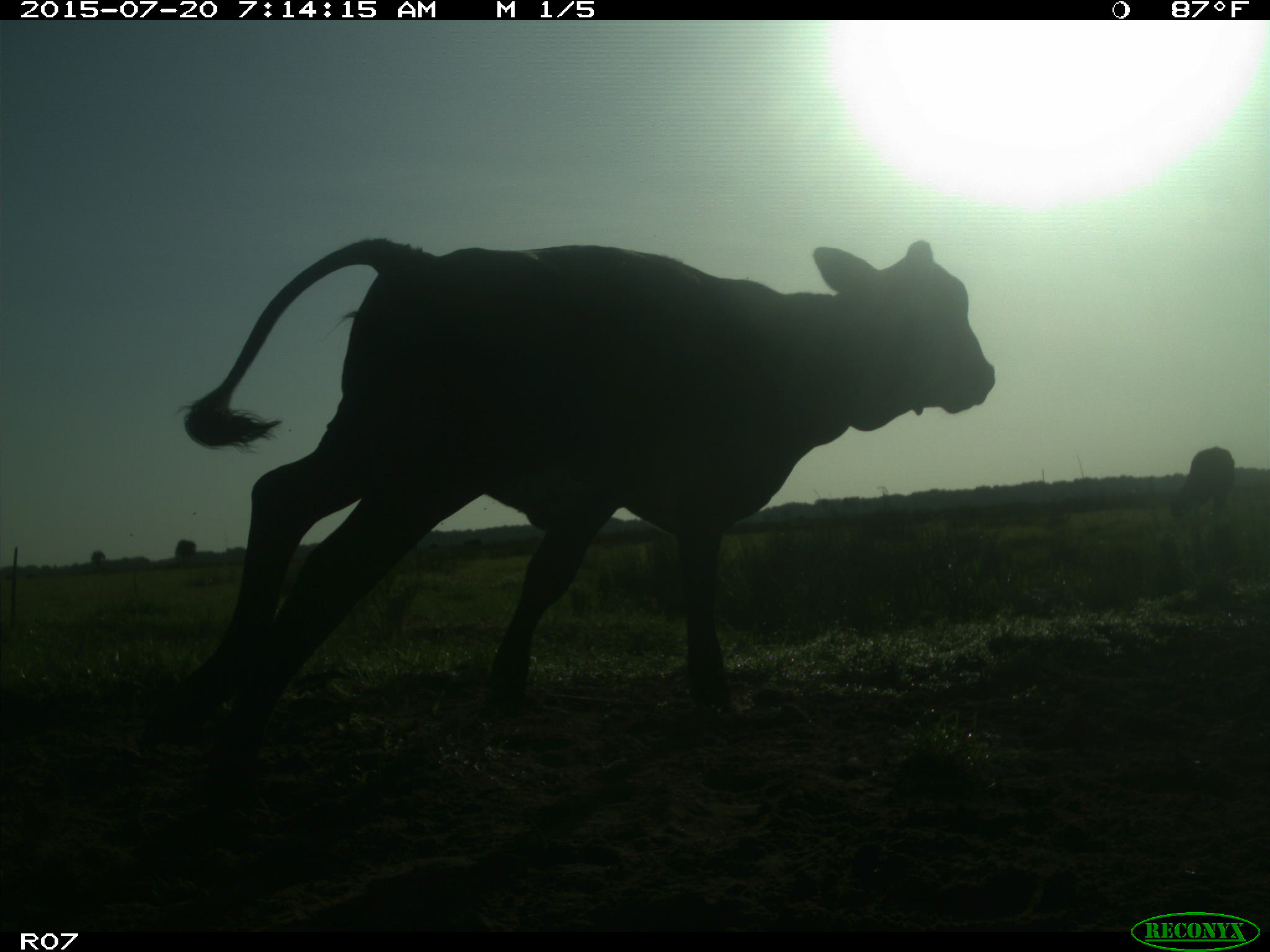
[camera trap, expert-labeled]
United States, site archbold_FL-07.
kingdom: Animalia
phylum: Chordata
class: Mammalia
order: Artiodactyla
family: Bovidae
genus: Bos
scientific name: Bos taurus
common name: domestic cow